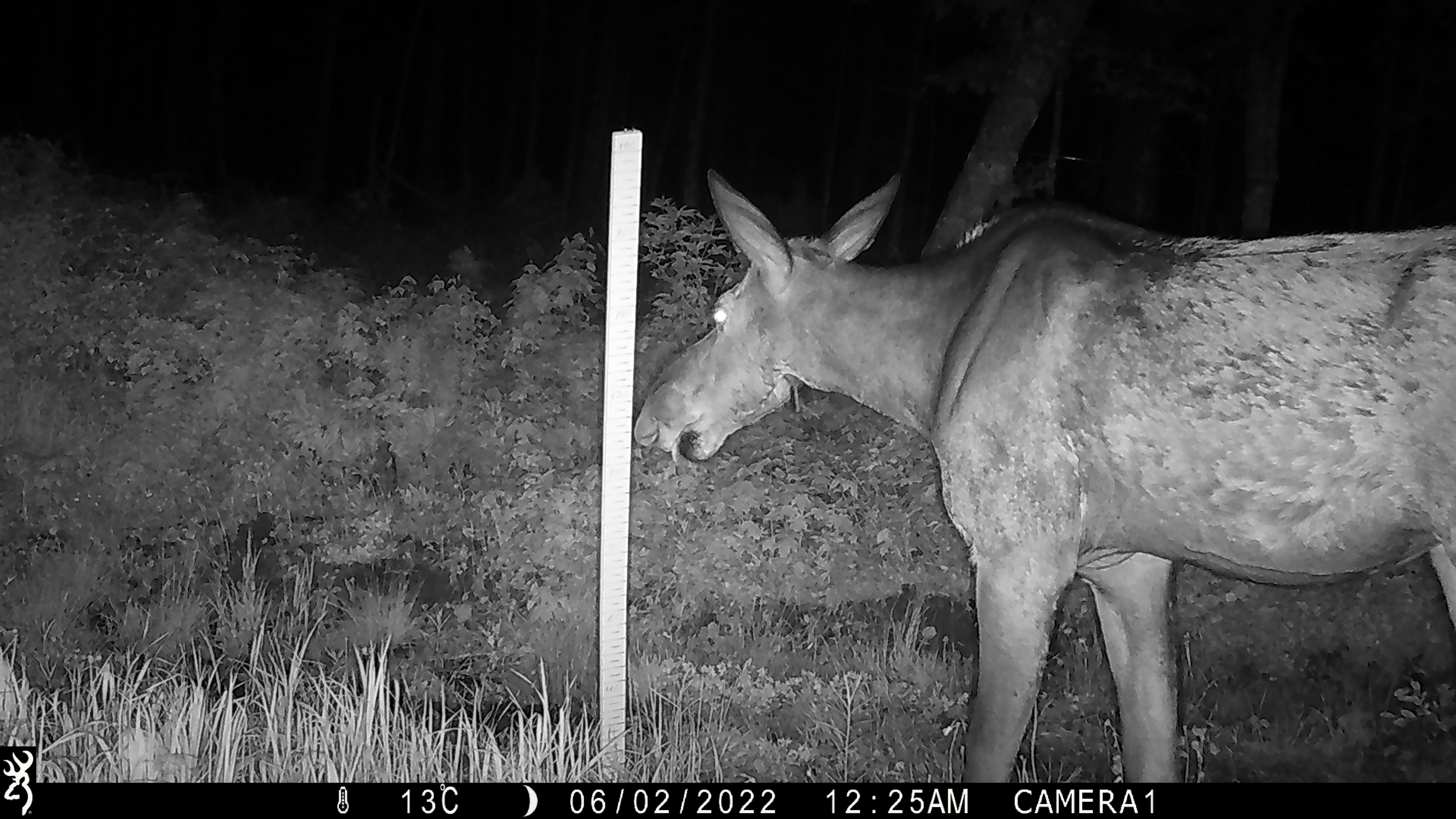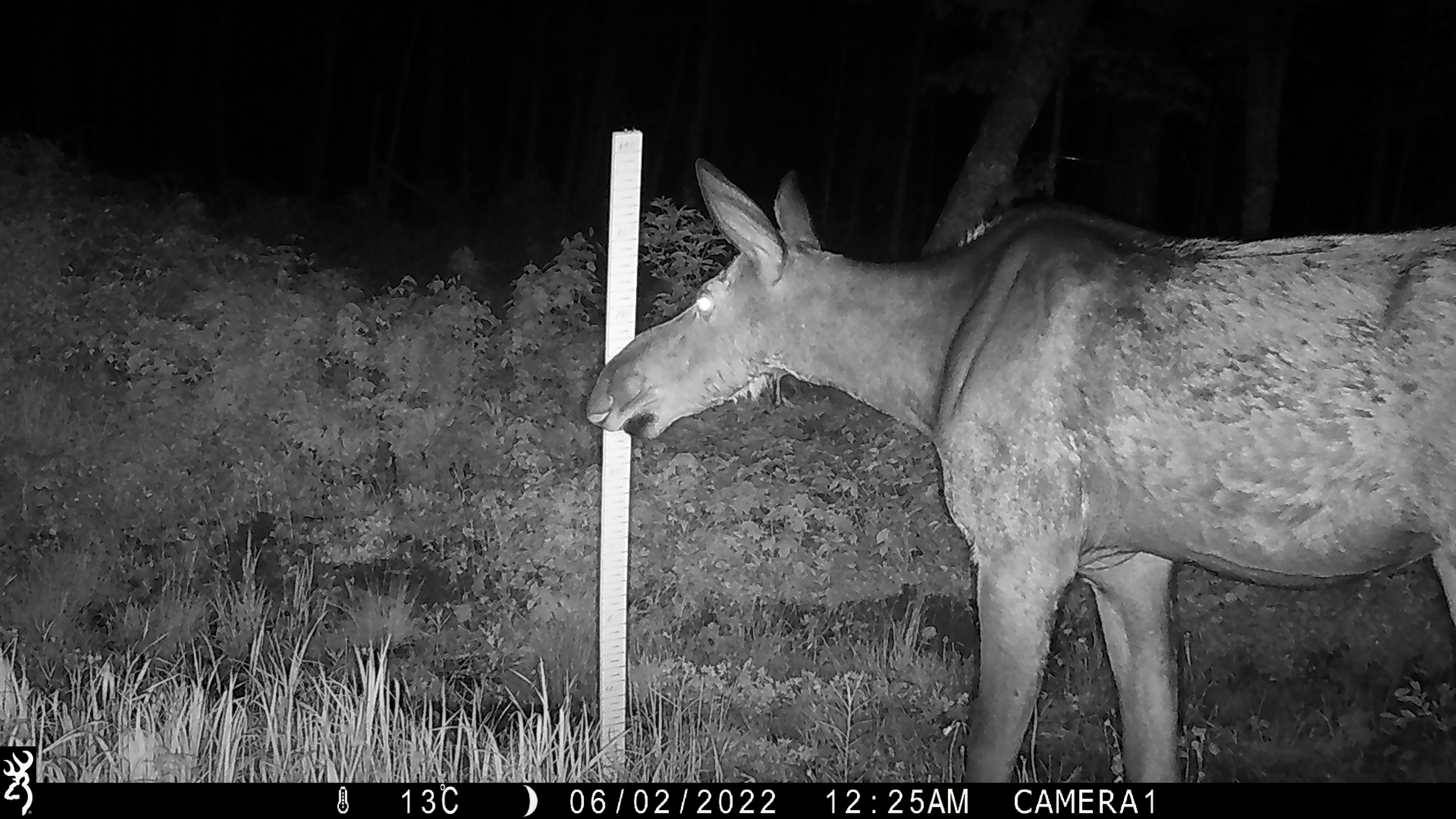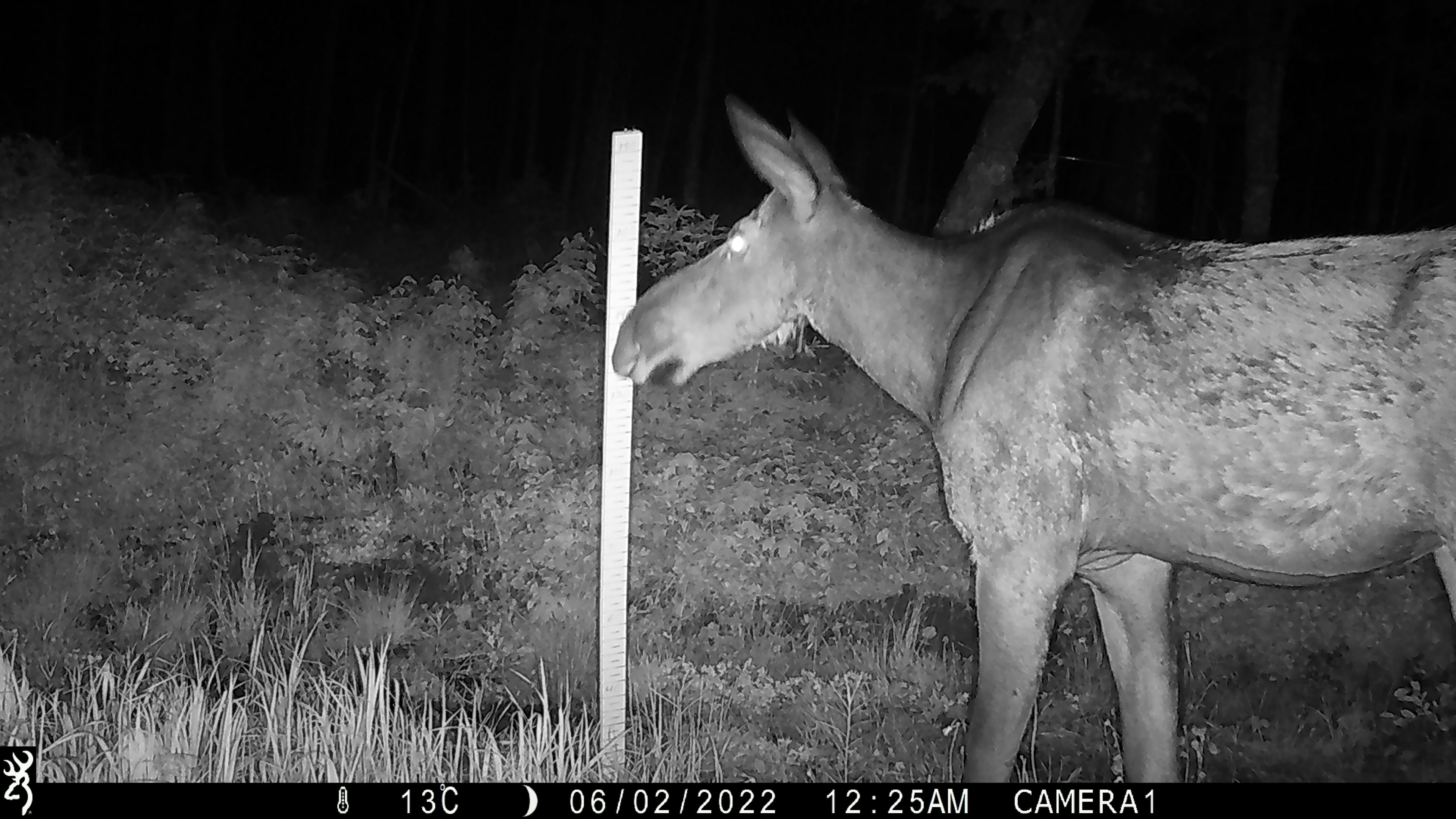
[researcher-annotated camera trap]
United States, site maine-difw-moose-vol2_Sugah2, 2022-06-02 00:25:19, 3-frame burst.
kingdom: Animalia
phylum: Chordata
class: Mammalia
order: Artiodactyla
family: Cervidae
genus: Alces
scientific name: Alces alces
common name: moose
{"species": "moose (Alces alces)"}